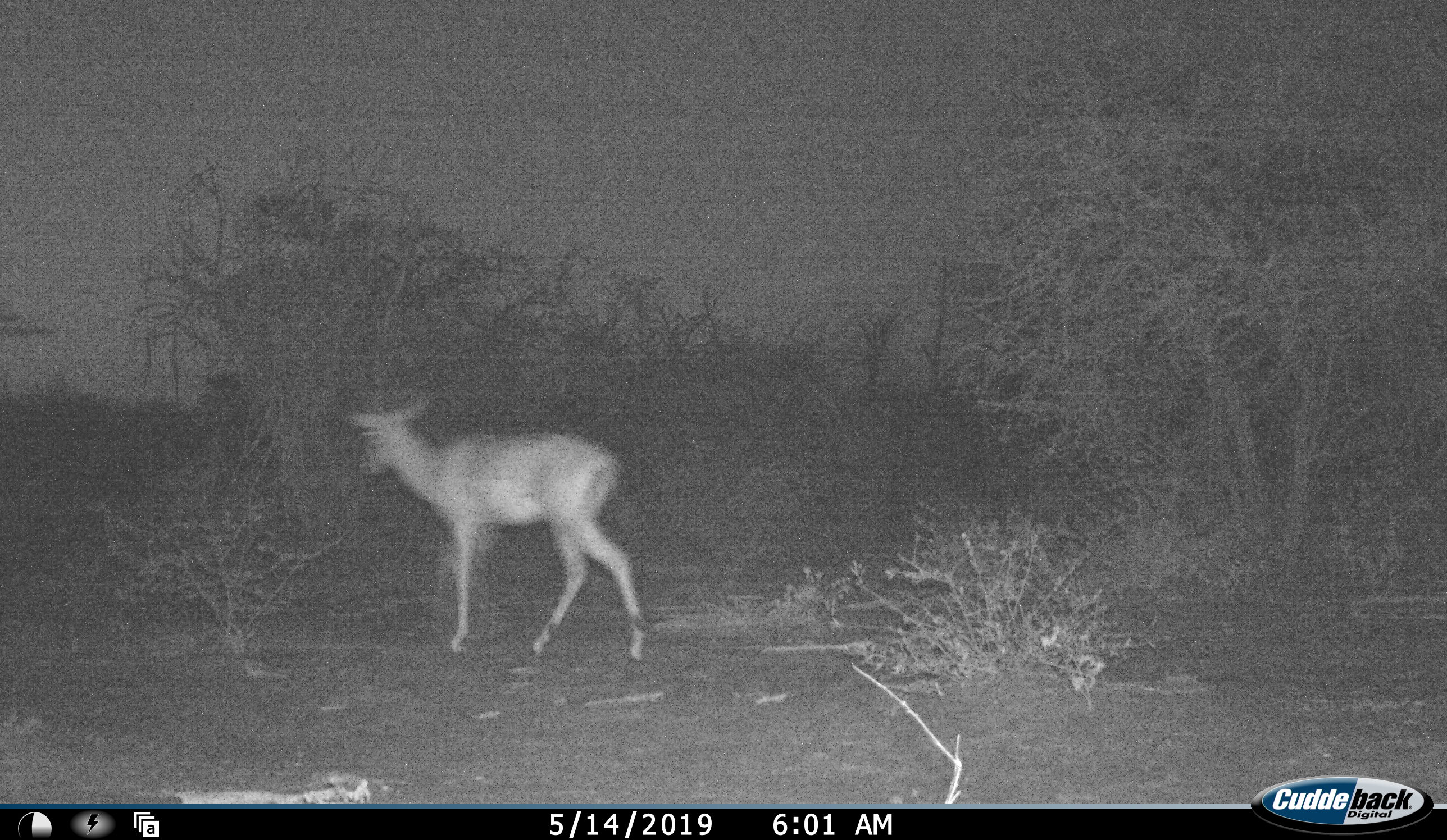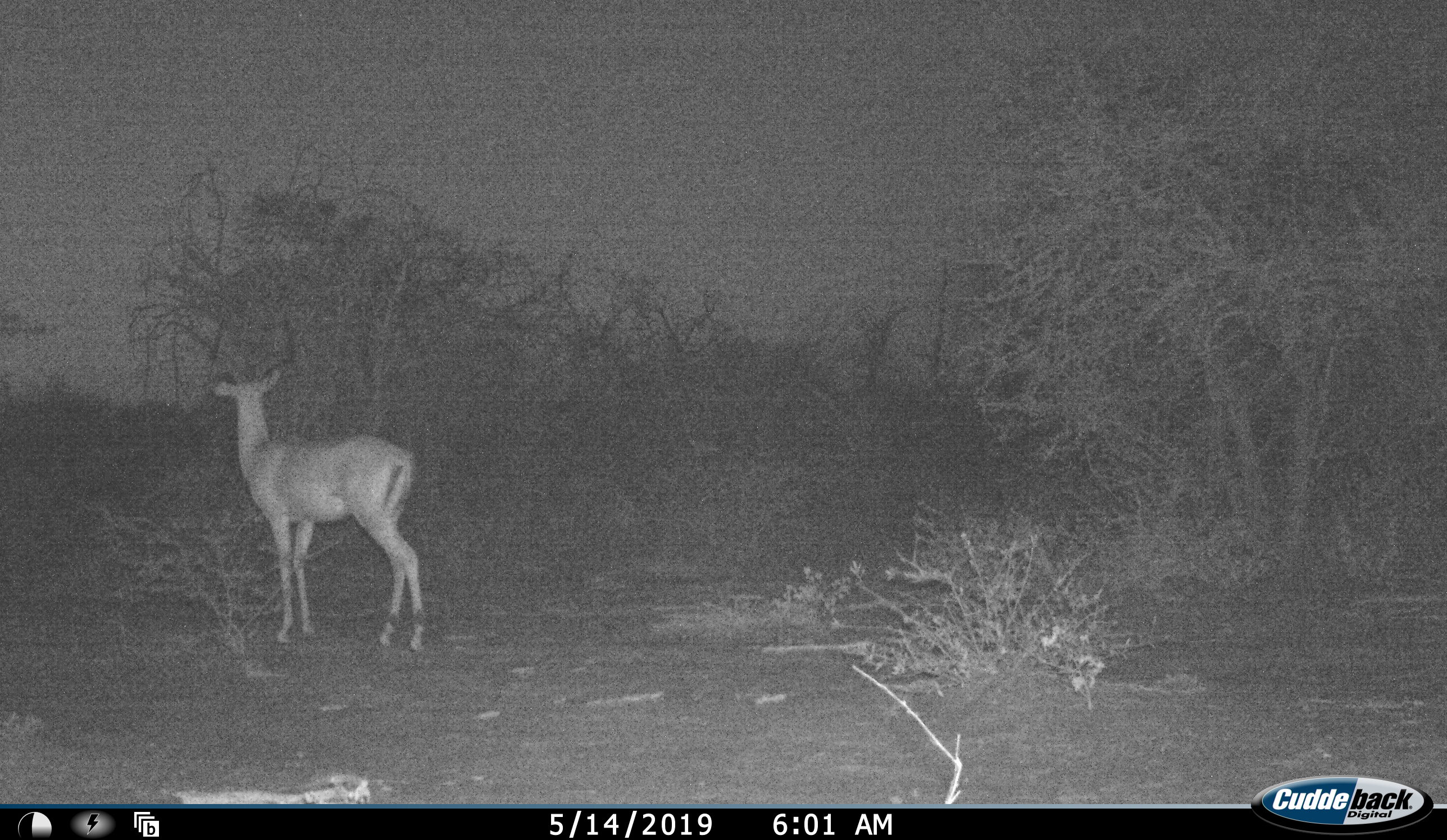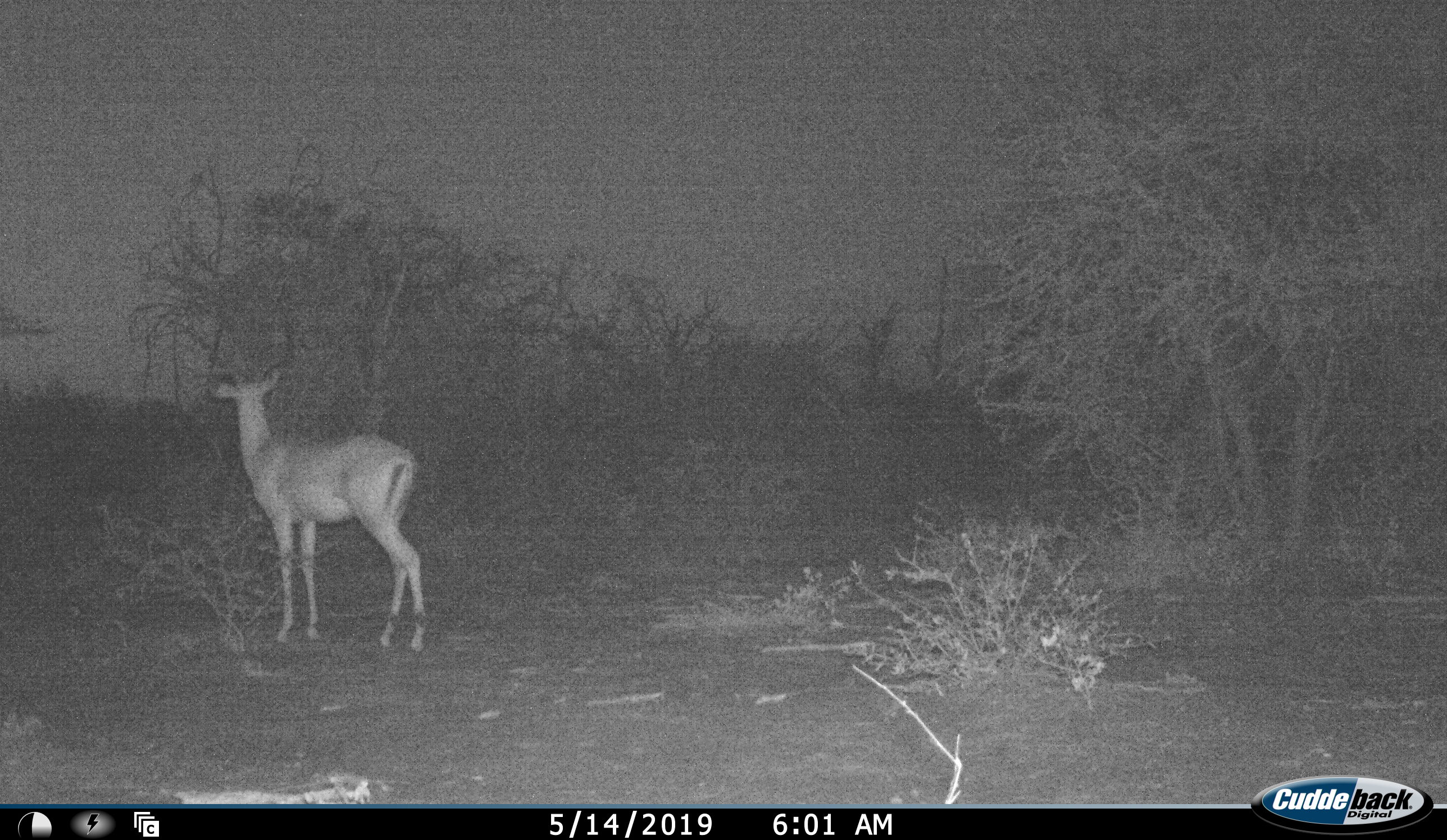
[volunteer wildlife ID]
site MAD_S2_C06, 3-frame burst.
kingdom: Animalia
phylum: Chordata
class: Mammalia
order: Artiodactyla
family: Bovidae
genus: Aepyceros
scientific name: Aepyceros melampus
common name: impala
Impala (Aepyceros melampus), count 1. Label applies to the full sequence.